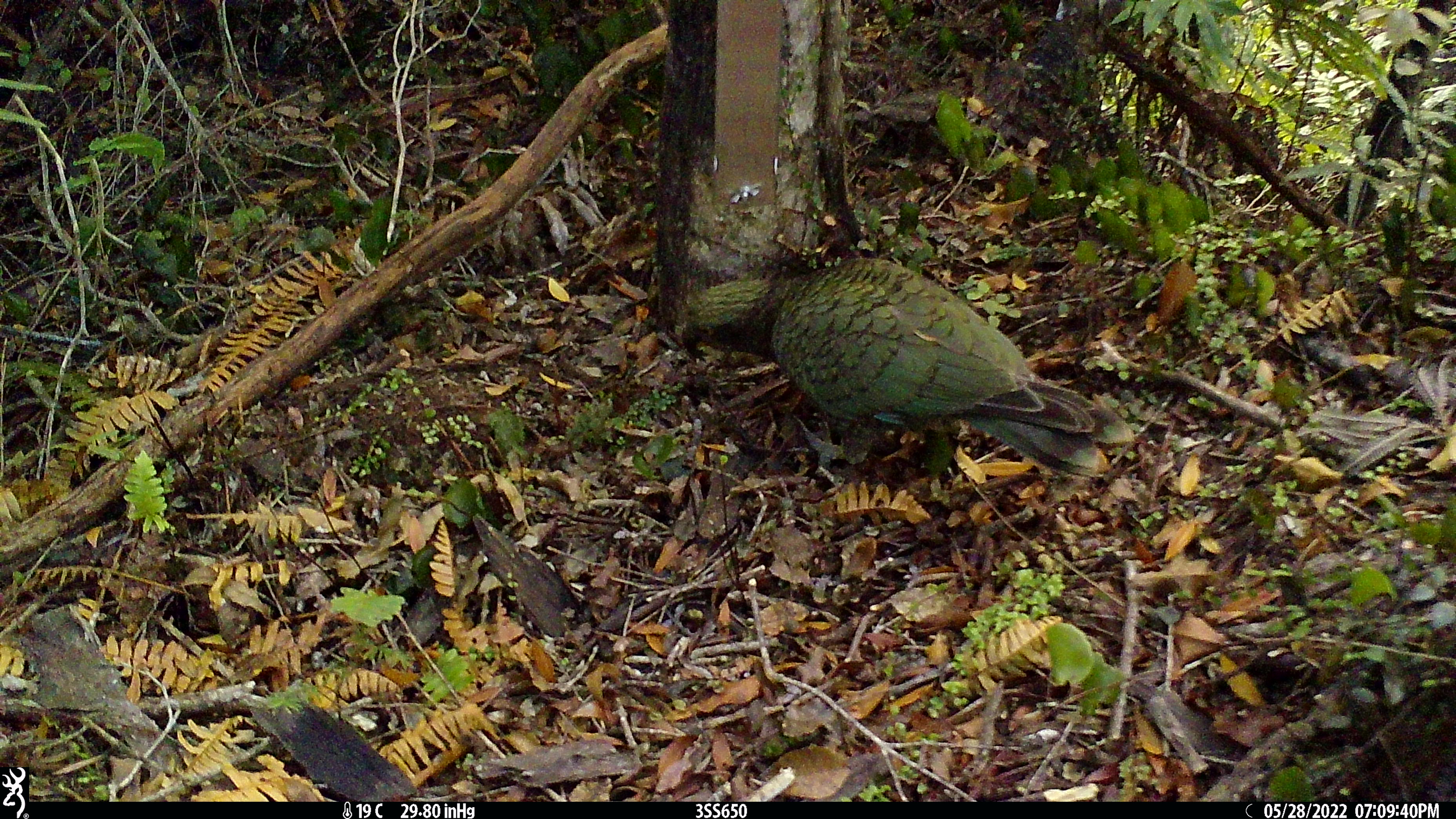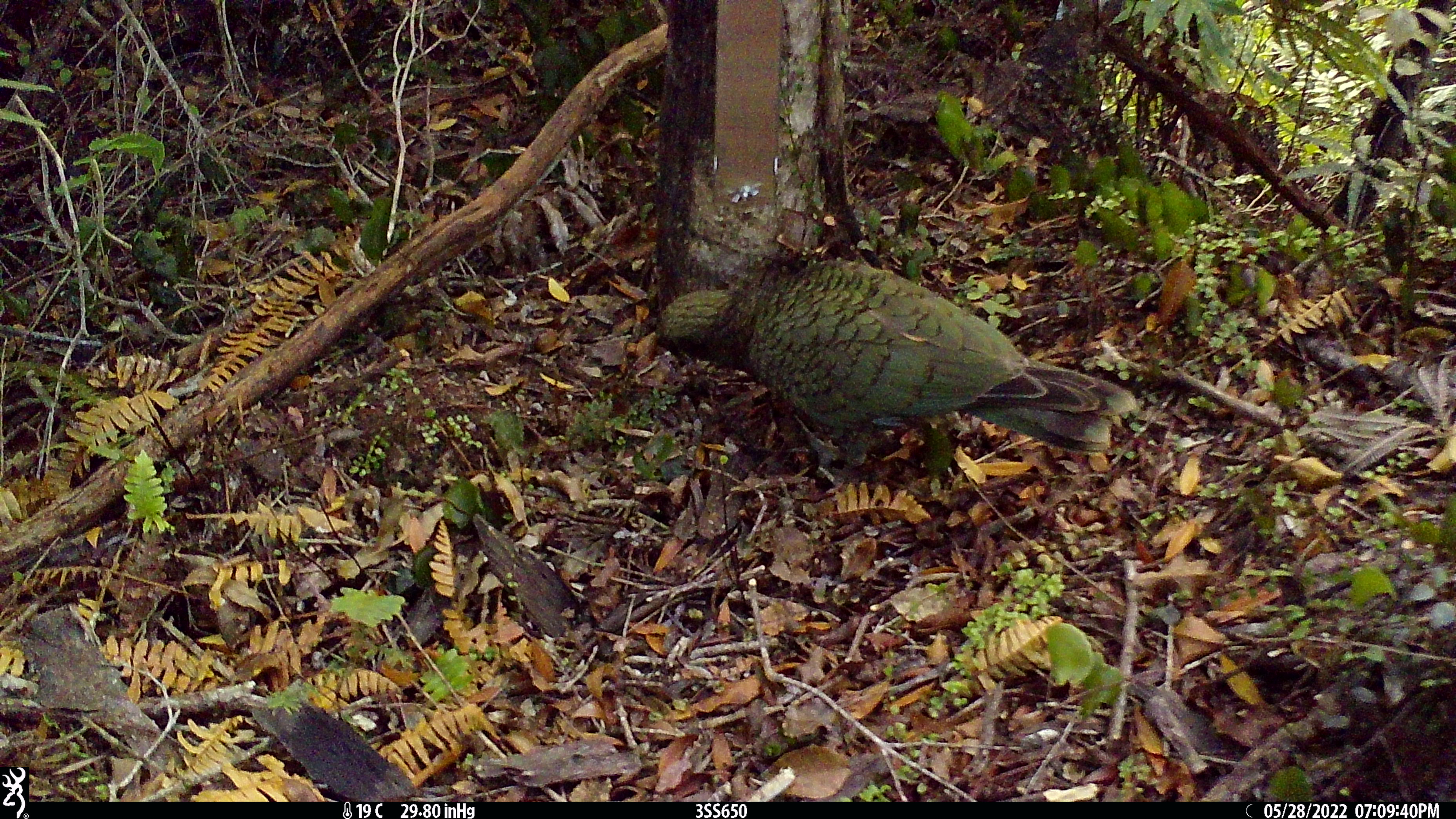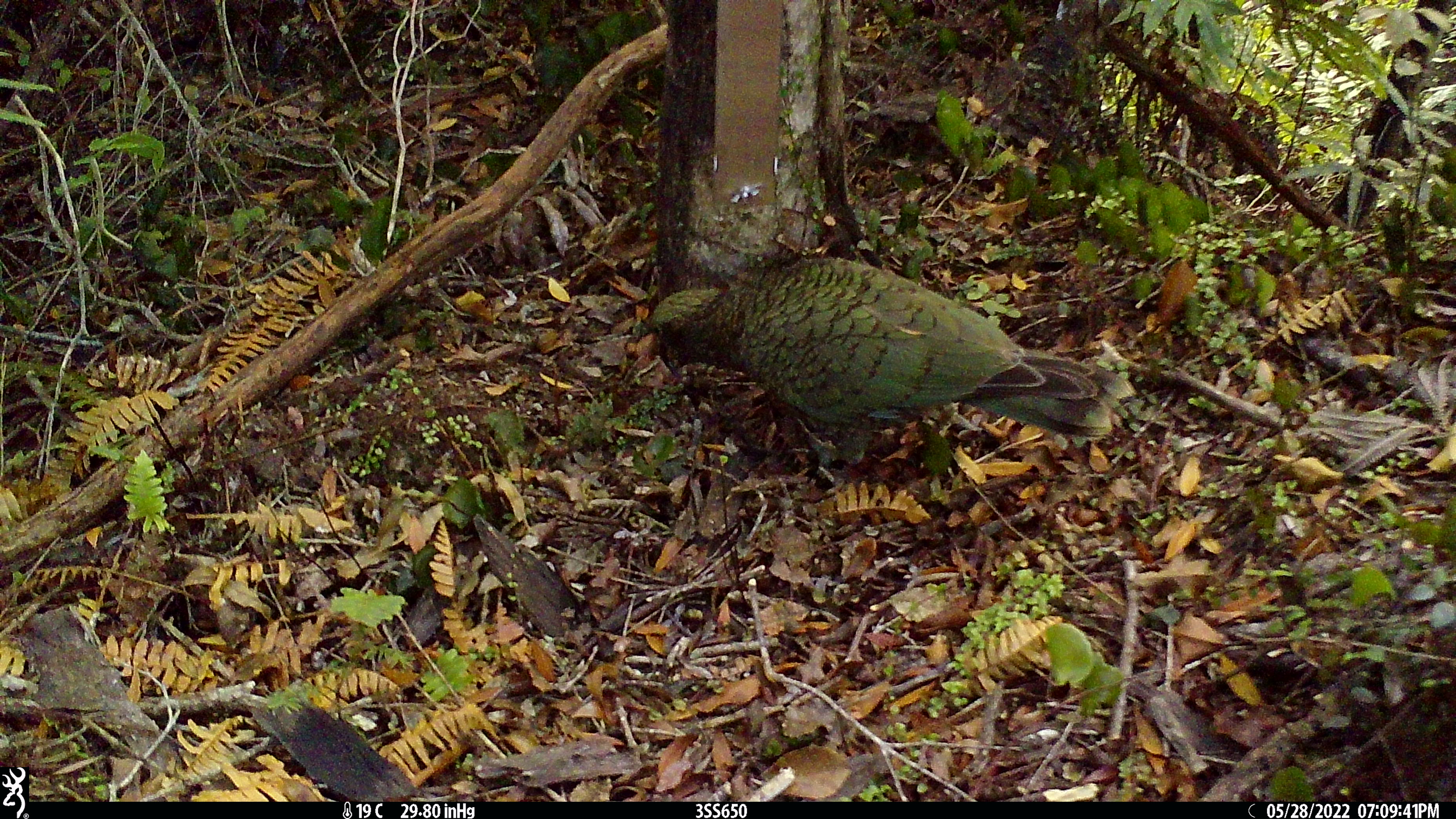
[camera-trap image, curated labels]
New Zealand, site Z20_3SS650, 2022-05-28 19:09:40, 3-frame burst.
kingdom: Animalia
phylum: Chordata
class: Aves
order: Psittaciformes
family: Strigopidae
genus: Nestor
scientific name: Nestor notabilis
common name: kea